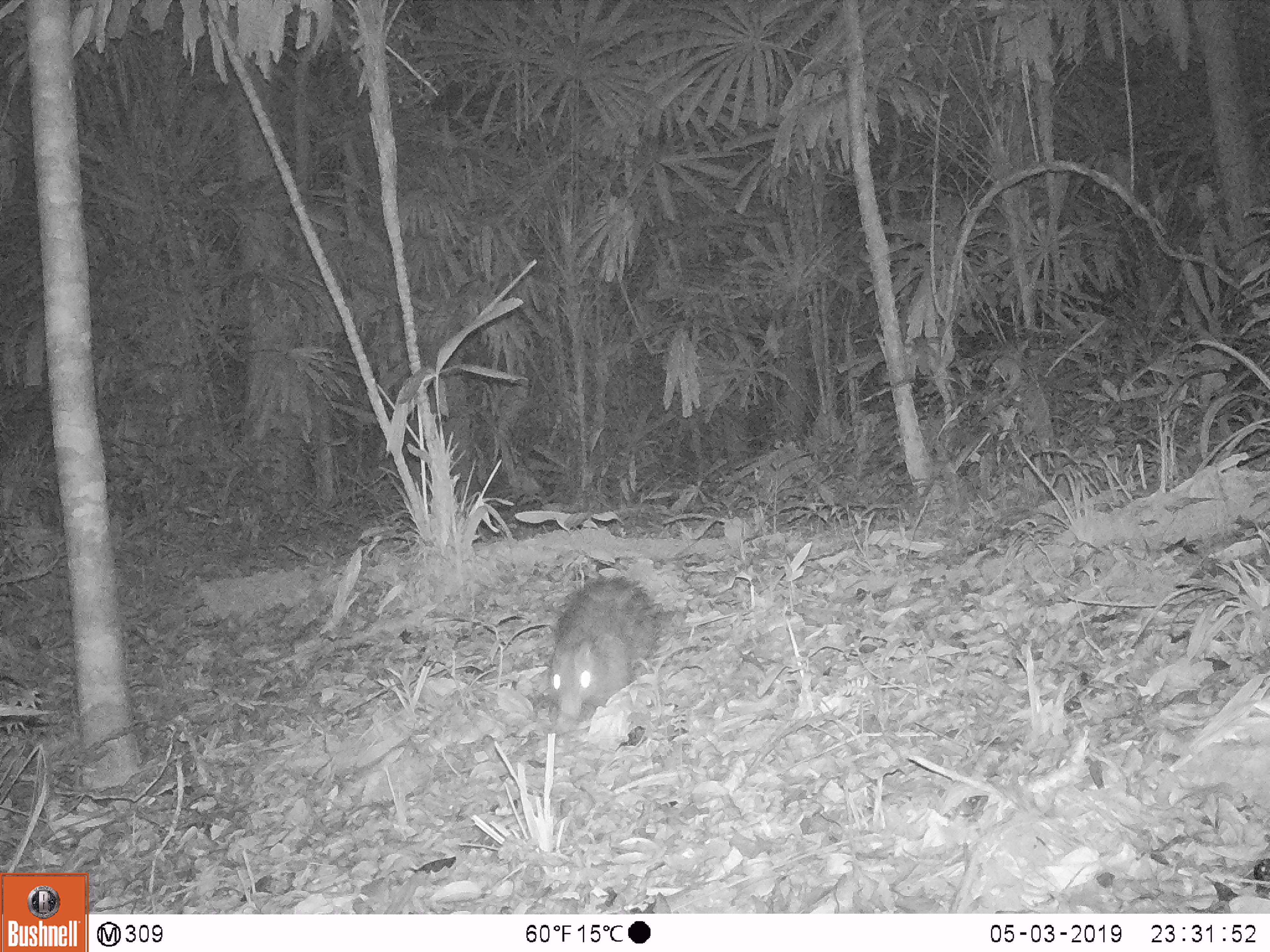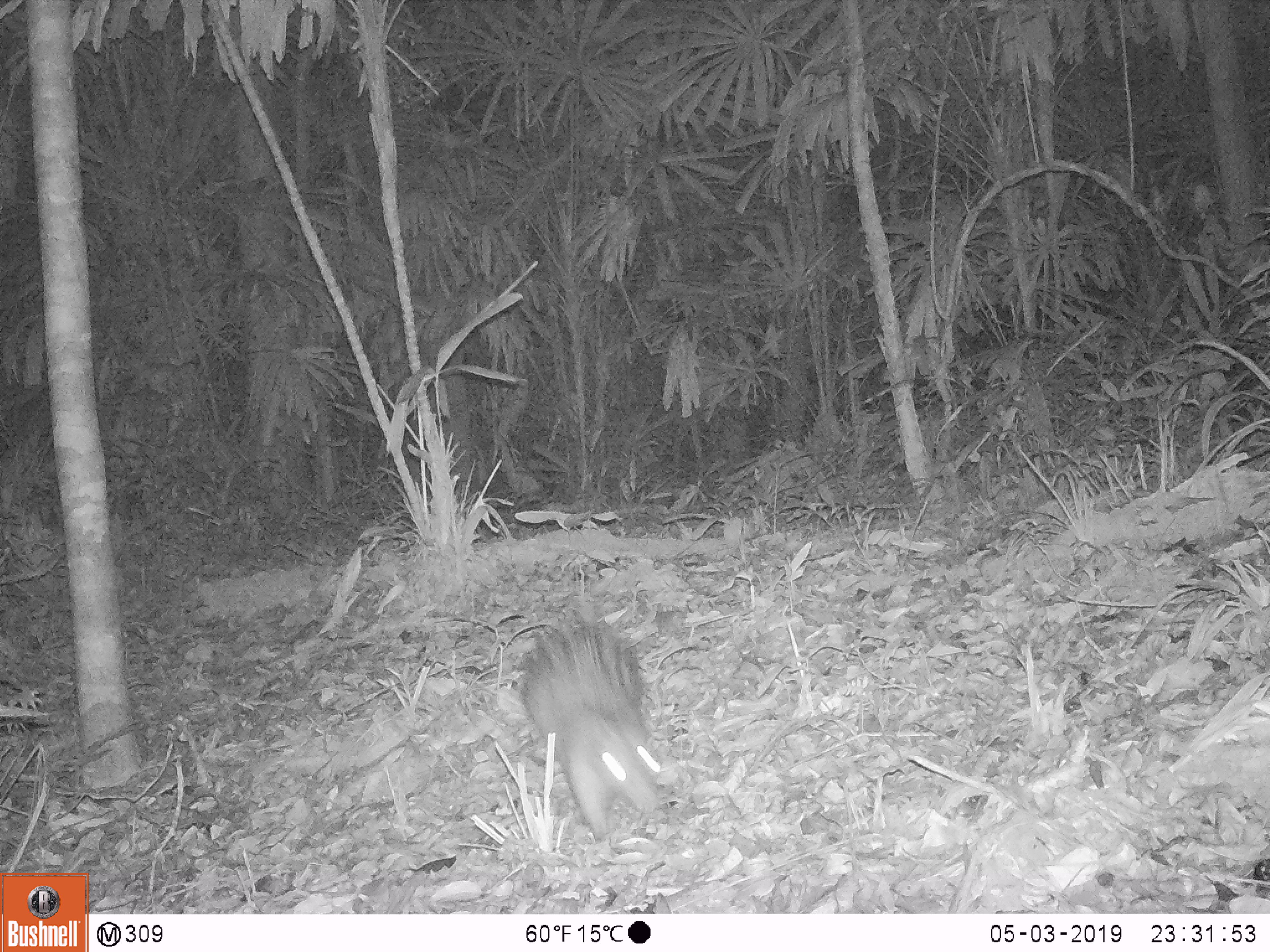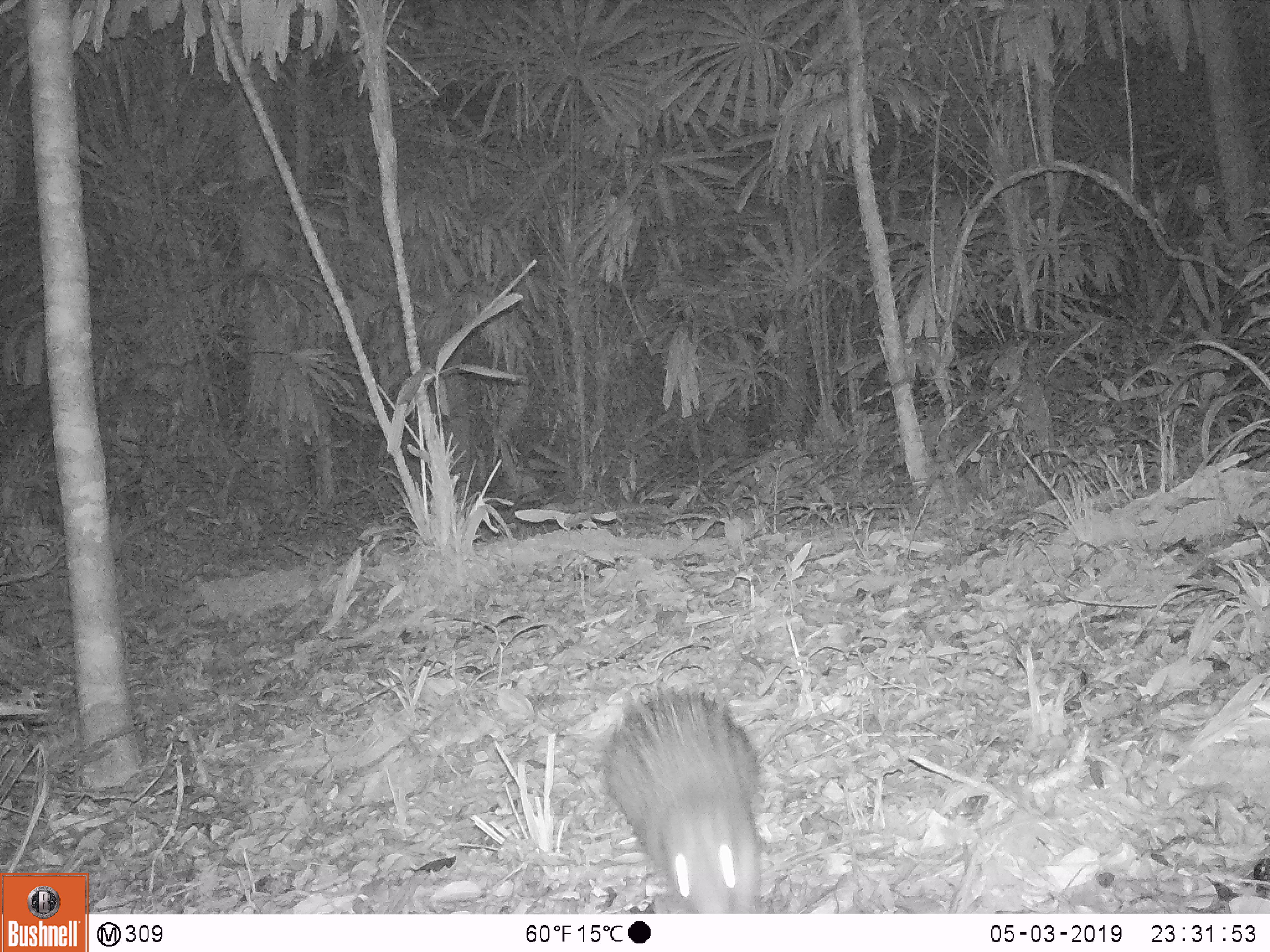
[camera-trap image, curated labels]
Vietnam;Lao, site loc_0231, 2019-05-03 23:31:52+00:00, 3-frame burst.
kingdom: Animalia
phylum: Chordata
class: Mammalia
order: Rodentia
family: Hystricidae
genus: Atherurus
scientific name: Atherurus macrourus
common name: asiatic brush-tailed porcupine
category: asiatic brush tailed porcupine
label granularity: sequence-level